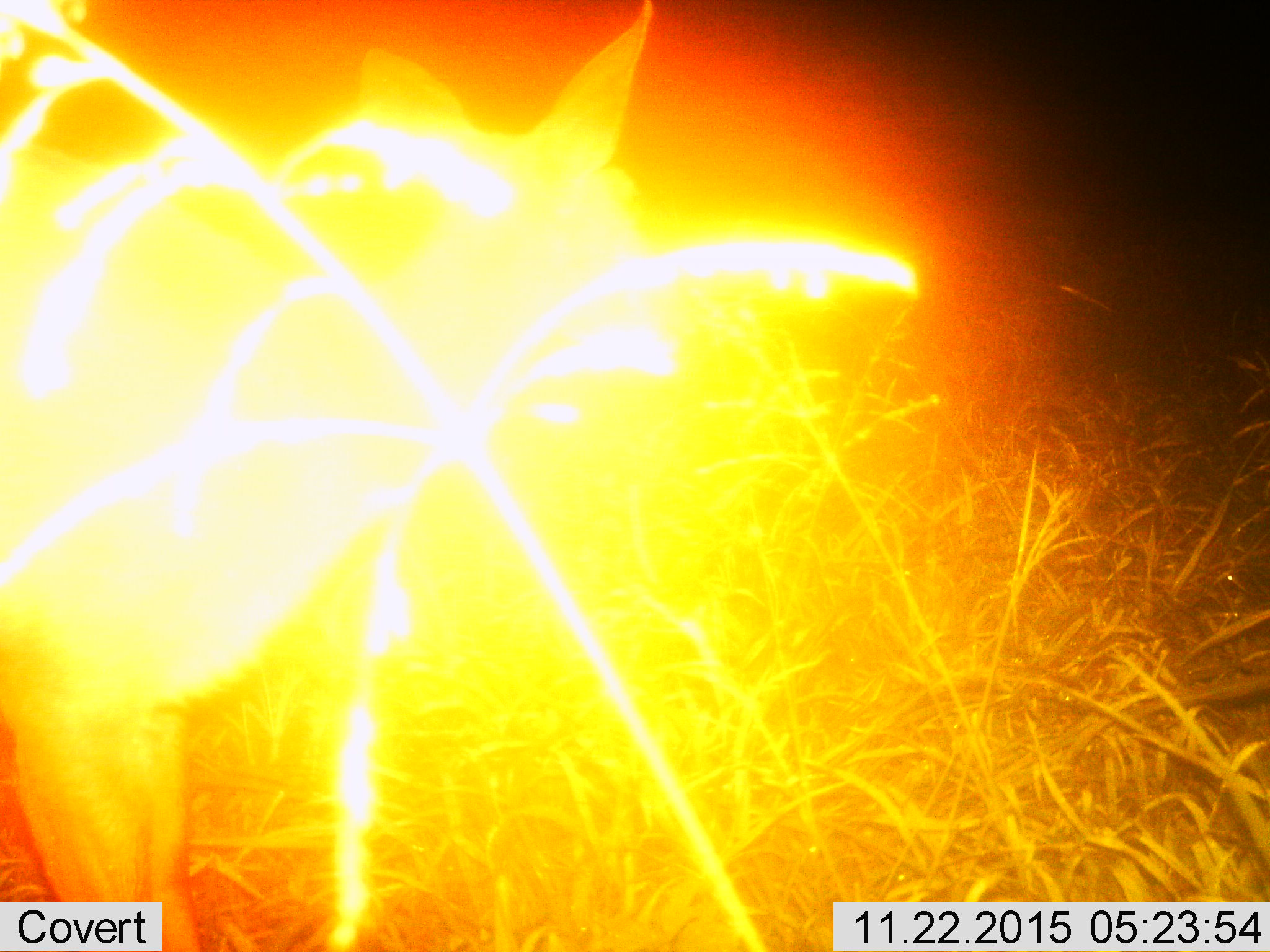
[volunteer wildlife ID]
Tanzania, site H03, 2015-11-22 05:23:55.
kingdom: Animalia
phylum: Chordata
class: Mammalia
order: Artiodactyla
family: Bovidae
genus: Aepyceros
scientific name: Aepyceros melampus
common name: impala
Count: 1.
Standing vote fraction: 50%.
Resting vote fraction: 0%.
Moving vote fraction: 50%.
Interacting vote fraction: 0%.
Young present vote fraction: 0%.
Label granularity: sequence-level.